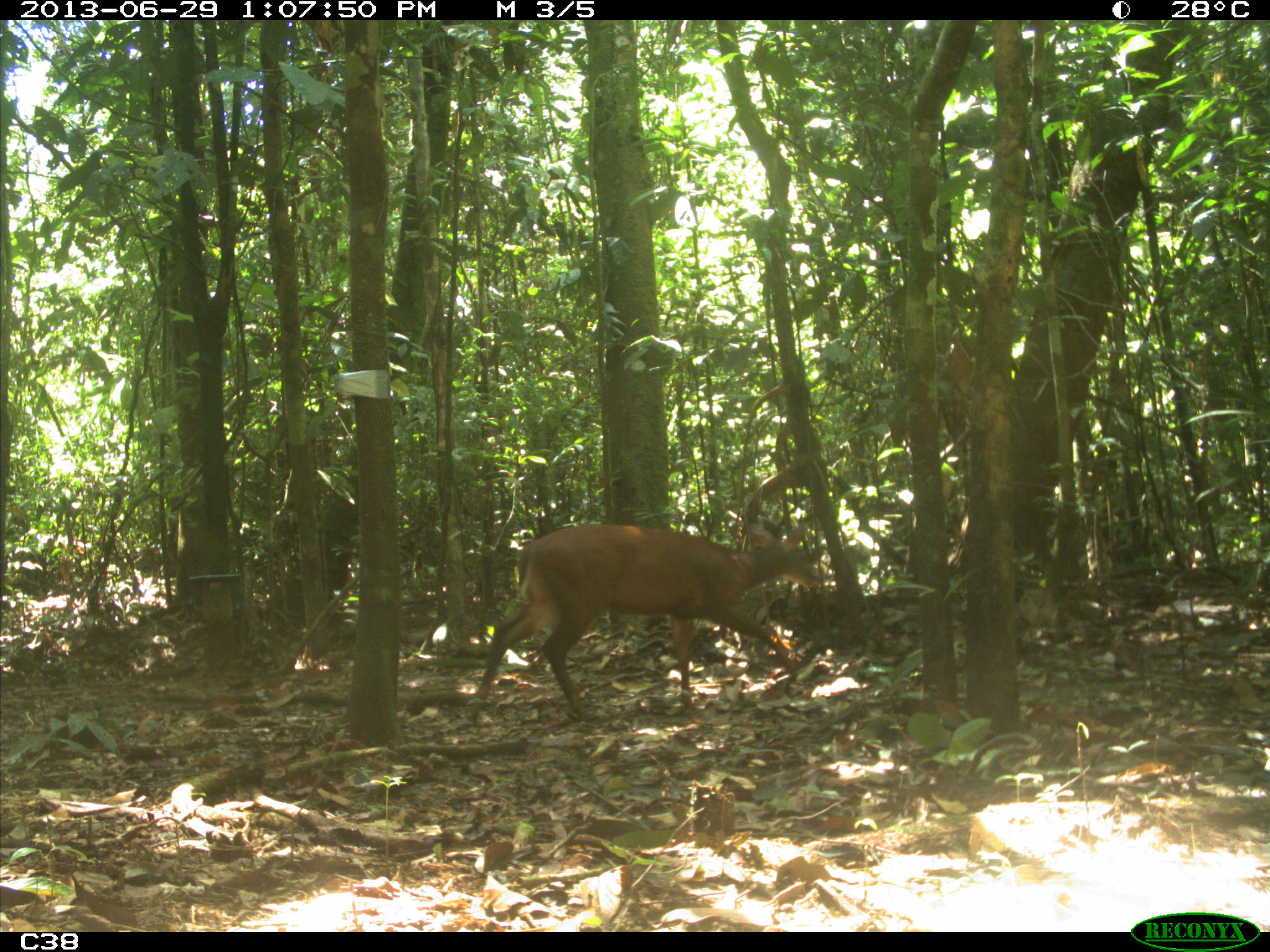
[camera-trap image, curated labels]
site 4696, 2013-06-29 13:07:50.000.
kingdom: Animalia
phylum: Chordata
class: Mammalia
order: Artiodactyla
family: Cervidae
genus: Mazama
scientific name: Mazama americana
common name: red brocket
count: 1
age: juvenile